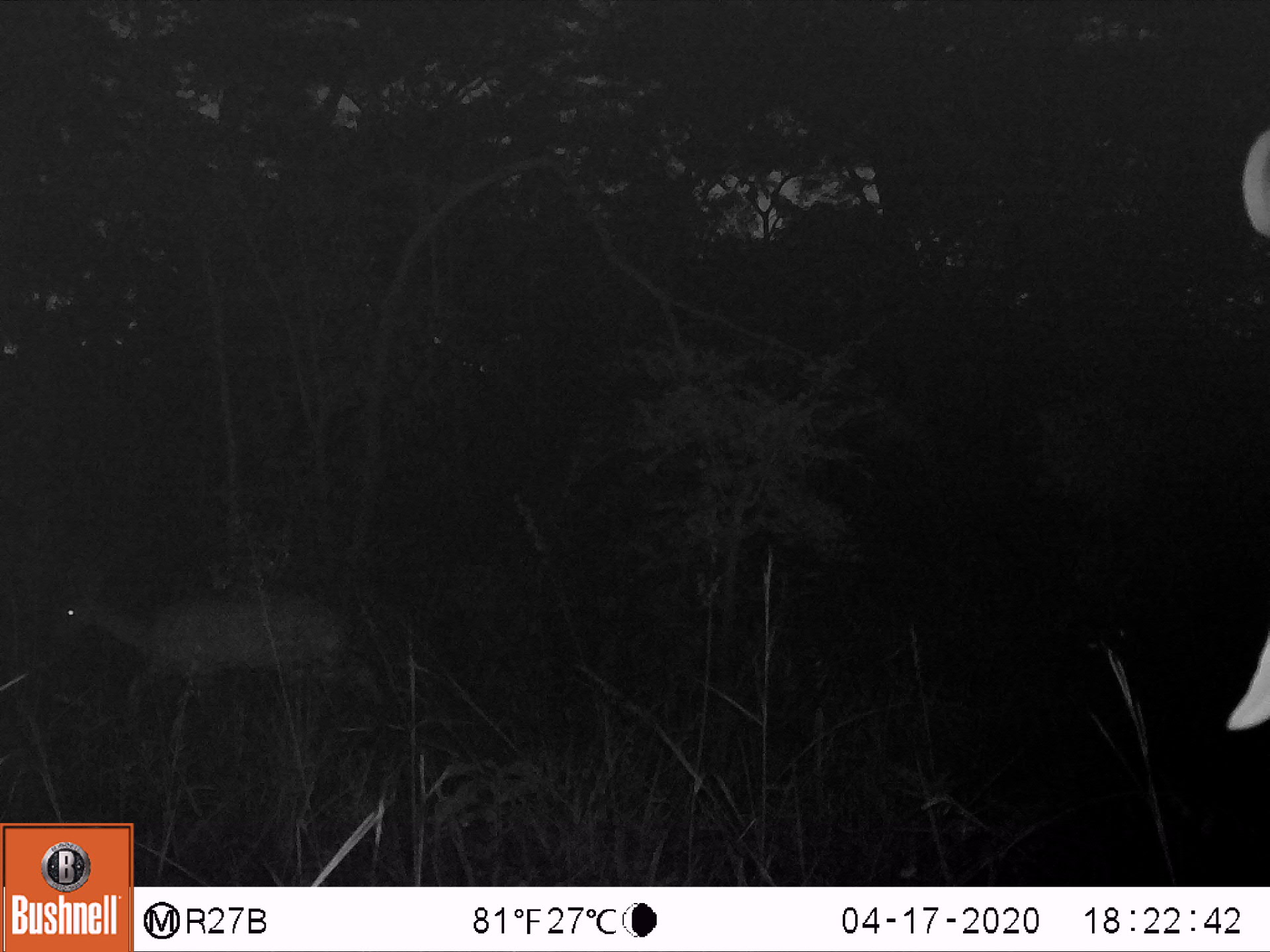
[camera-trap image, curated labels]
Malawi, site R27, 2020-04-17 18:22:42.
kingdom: Animalia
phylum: Chordata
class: Mammalia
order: Artiodactyla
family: Bovidae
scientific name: Antilopinae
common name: small antelope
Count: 1.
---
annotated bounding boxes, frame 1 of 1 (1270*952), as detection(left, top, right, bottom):
small antelope: detection(37, 534, 395, 760)